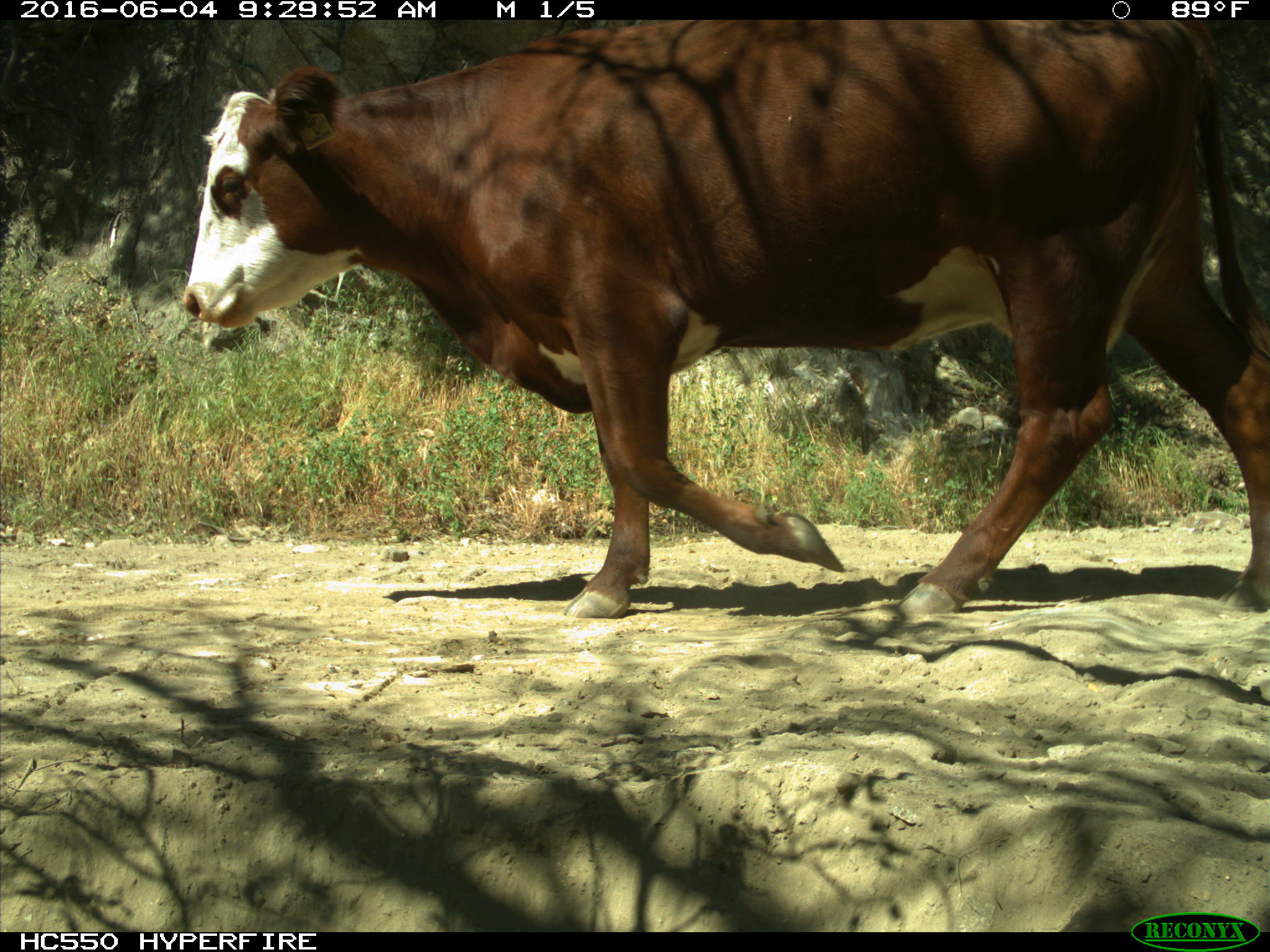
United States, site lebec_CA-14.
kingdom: Animalia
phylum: Chordata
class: Mammalia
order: Artiodactyla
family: Bovidae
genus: Bos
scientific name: Bos taurus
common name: domestic cow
Bos taurus (domestic cow).